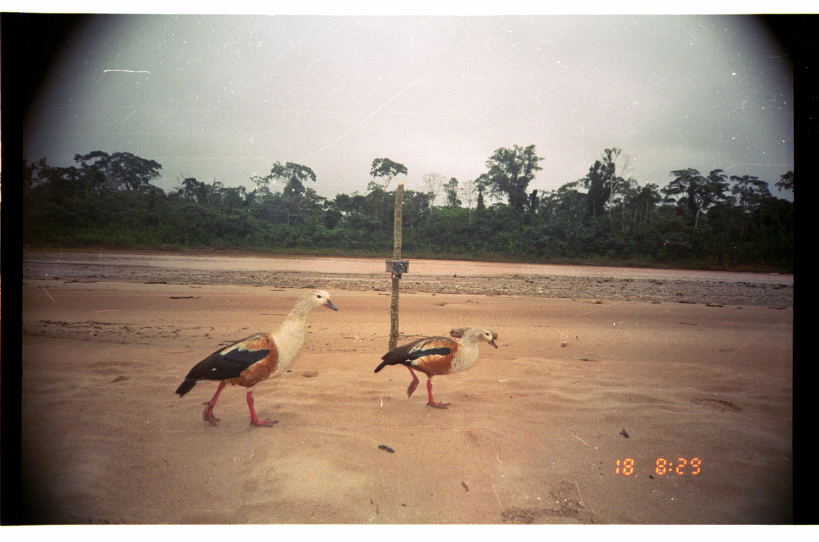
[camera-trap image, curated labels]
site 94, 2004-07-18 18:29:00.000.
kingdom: Animalia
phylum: Chordata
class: Aves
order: Anseriformes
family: Anatidae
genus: Oressochen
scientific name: Oressochen jubatus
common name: orinoco goose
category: neochen jubata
Neochen jubata (orinoco goose) (Oressochen jubatus).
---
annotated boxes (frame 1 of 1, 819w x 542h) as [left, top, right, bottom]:
neochen jubata: [174, 289, 339, 428]; [373, 326, 500, 410]